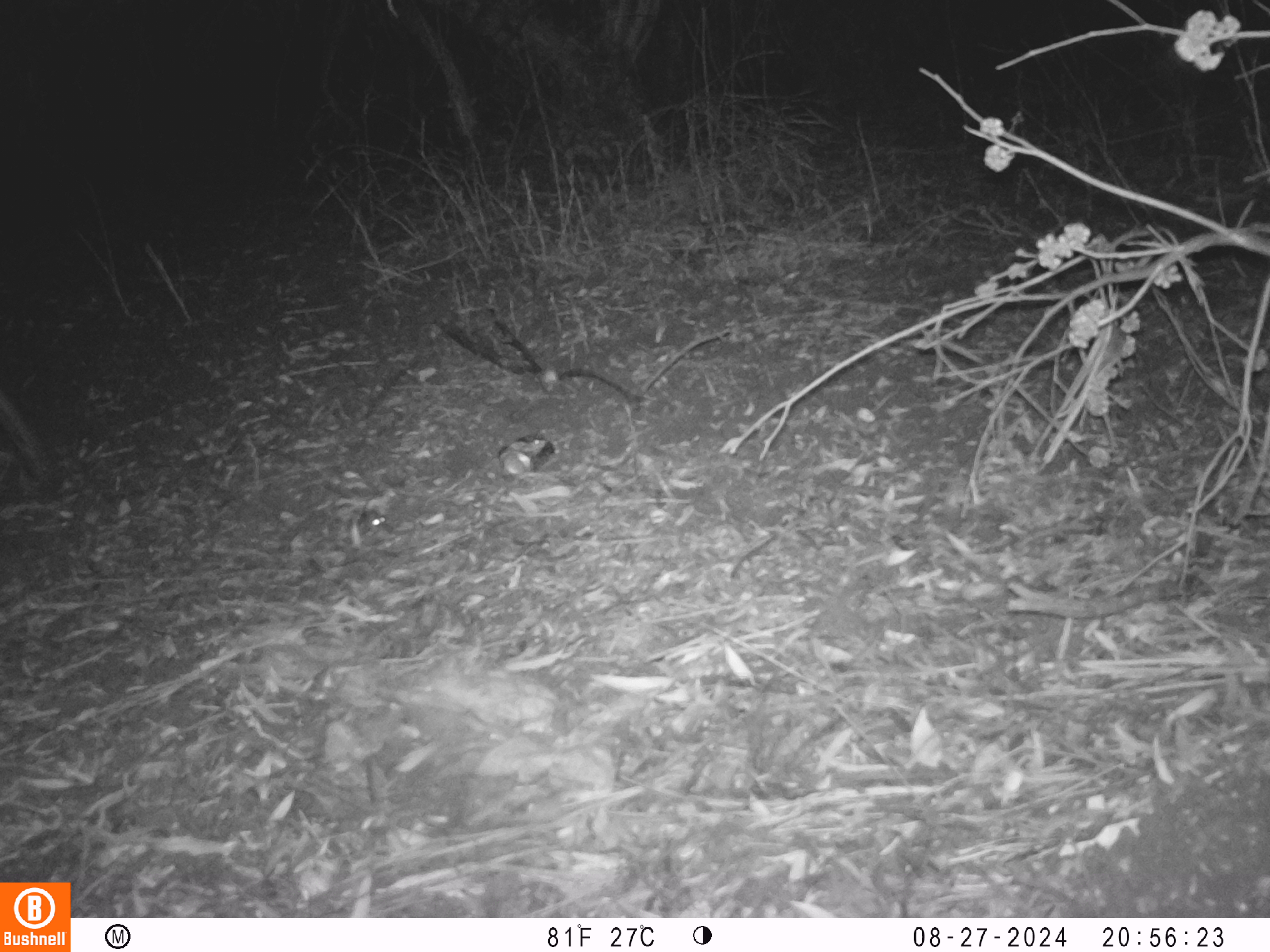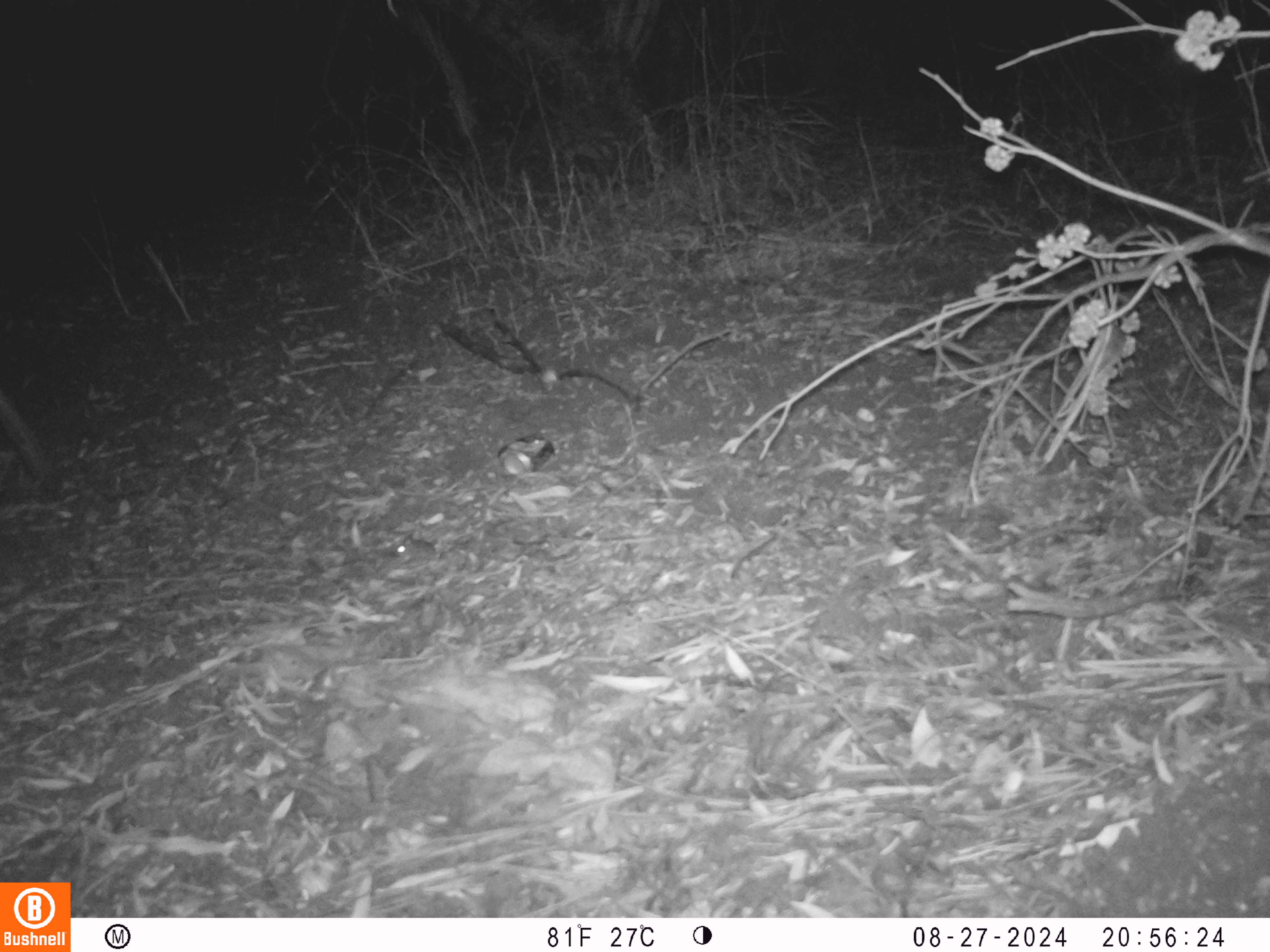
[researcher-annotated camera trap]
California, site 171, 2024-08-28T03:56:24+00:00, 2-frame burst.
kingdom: Animalia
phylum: Chordata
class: Mammalia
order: Rodentia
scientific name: Rodentia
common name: mouse or rat